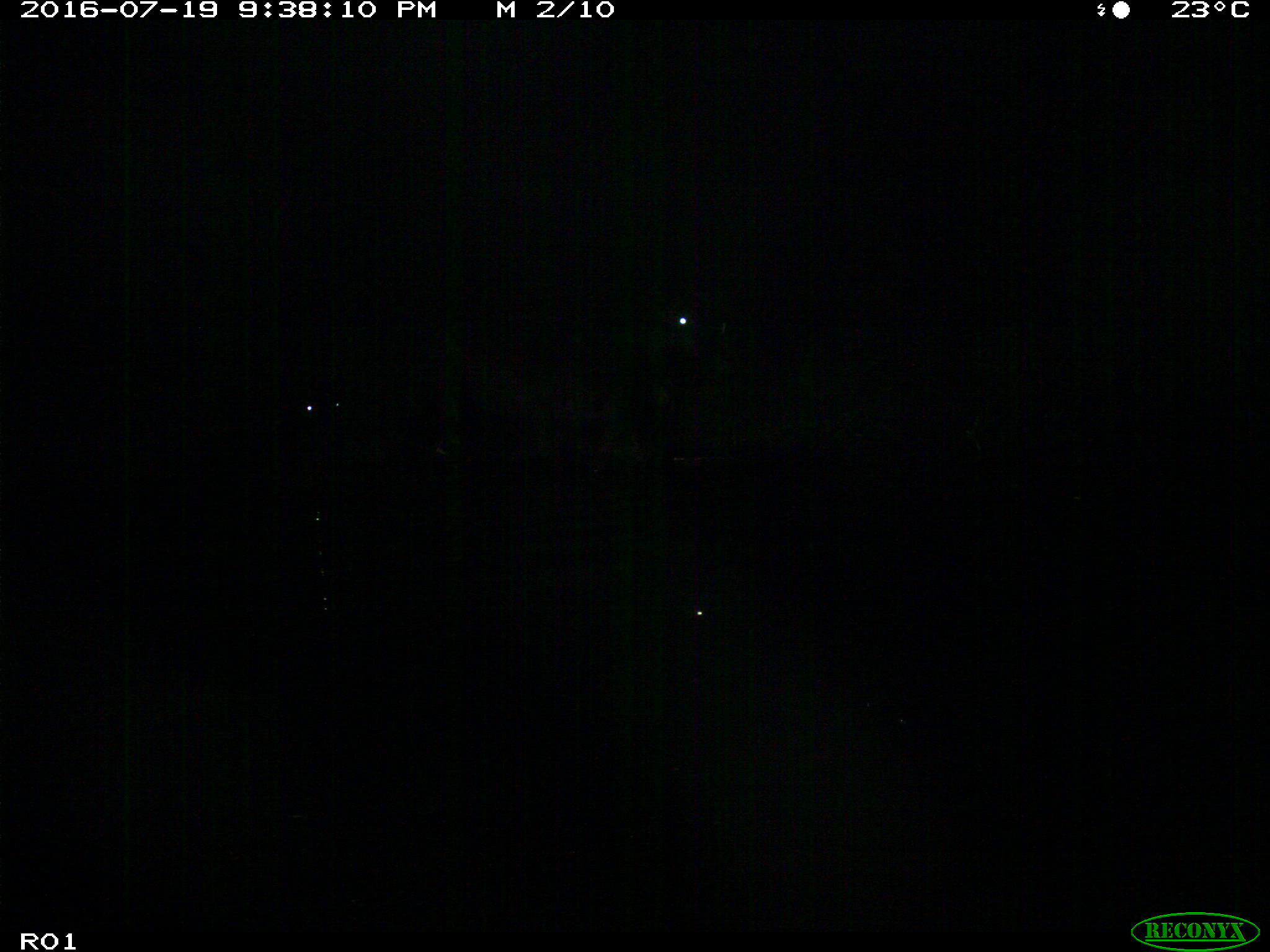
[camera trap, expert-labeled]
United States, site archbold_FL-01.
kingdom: Animalia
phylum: Chordata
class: Mammalia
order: Artiodactyla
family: Bovidae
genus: Bos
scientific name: Bos taurus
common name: domestic cow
Bos taurus (domestic cow).